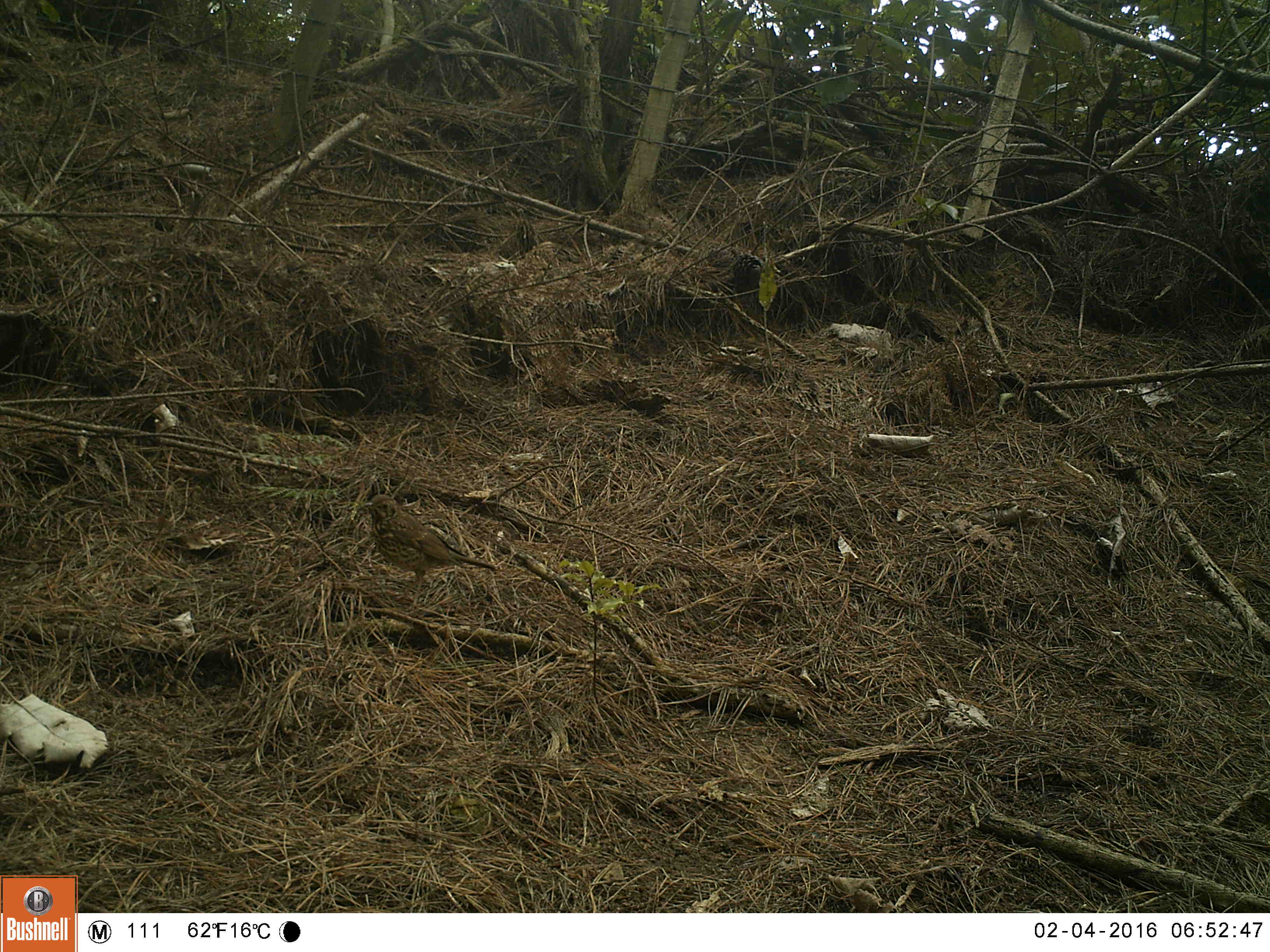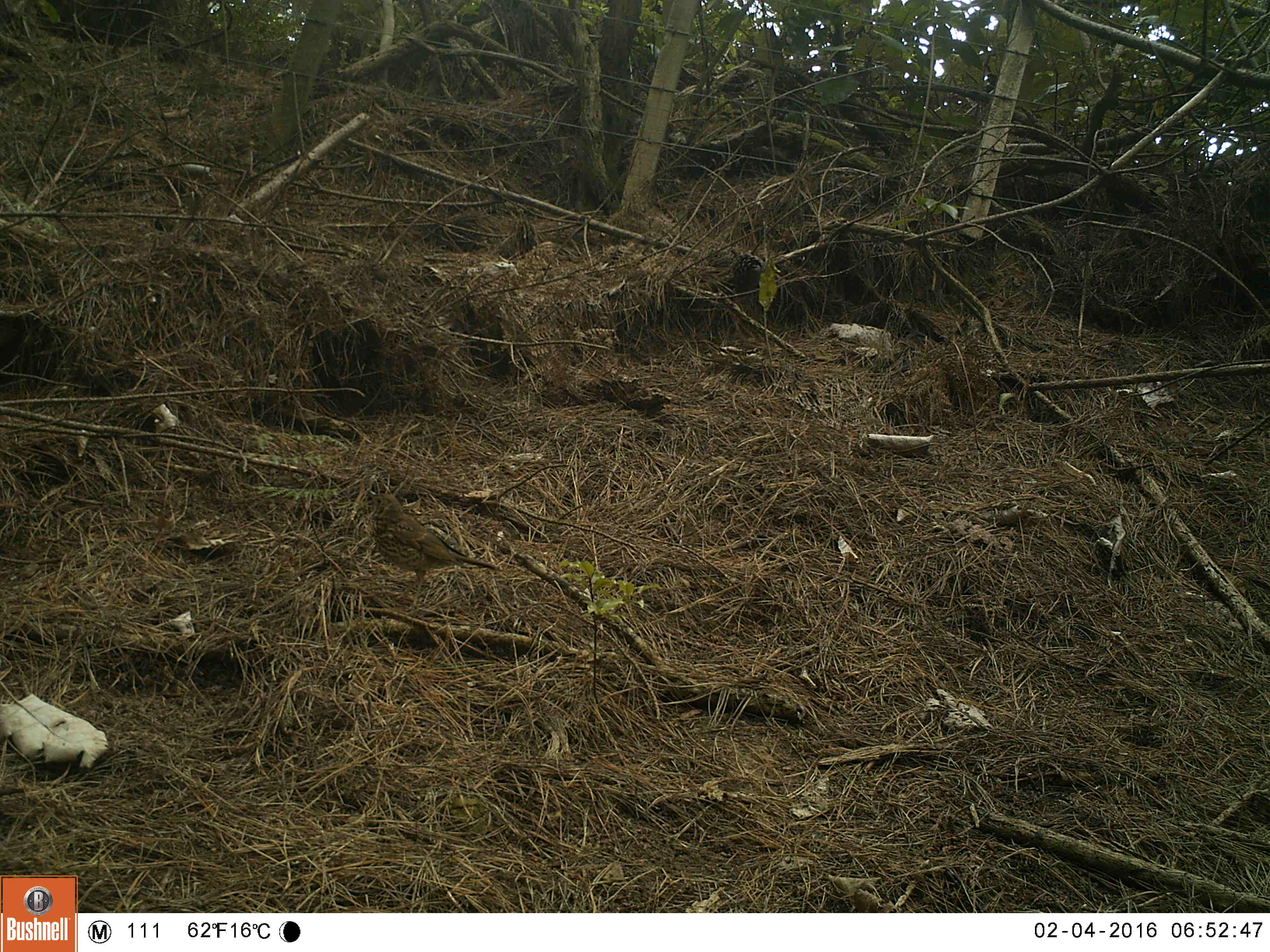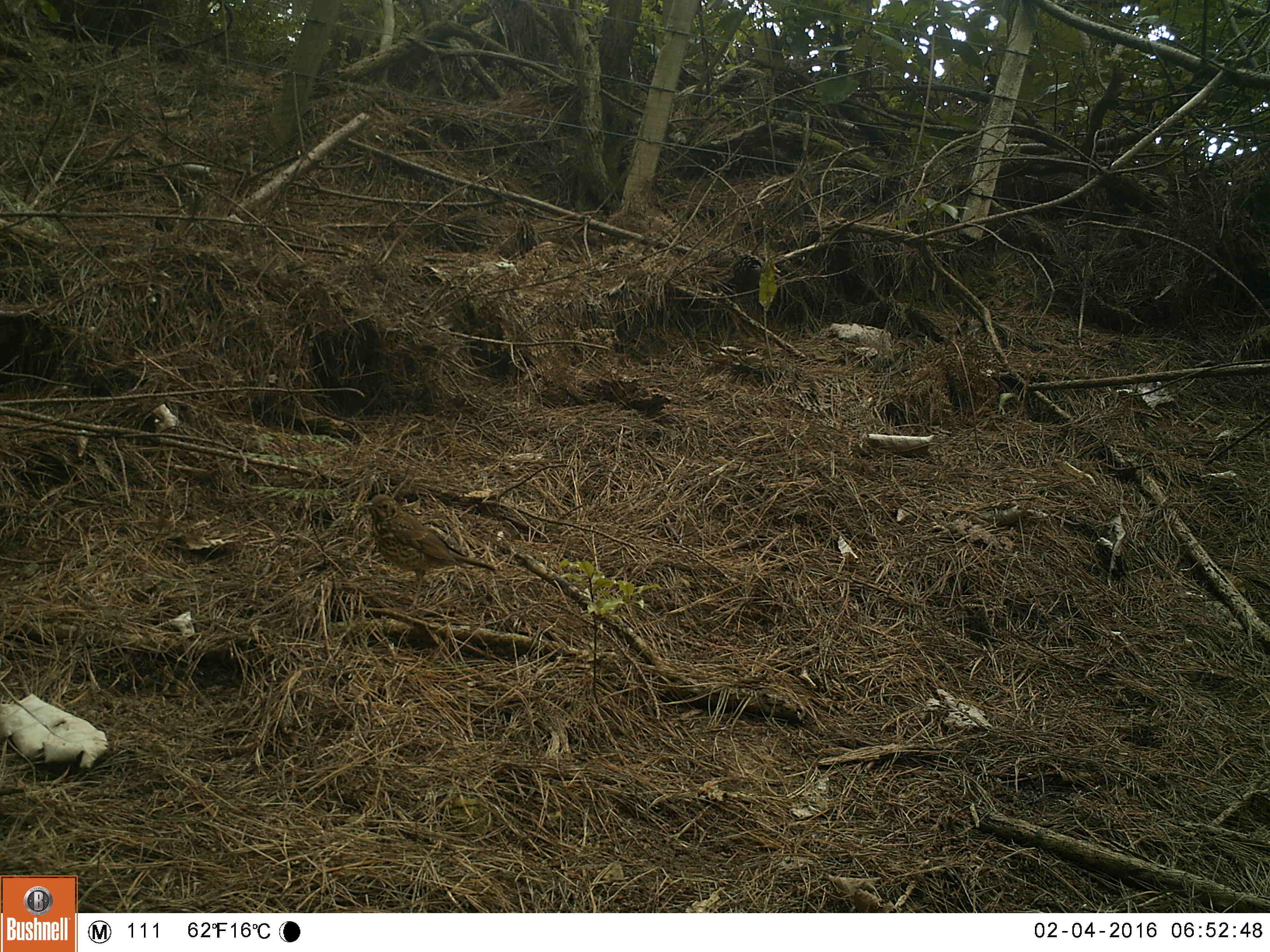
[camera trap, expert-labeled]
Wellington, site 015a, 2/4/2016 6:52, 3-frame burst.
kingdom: Animalia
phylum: Chordata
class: Aves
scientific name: Aves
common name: bird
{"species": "bird (Aves)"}